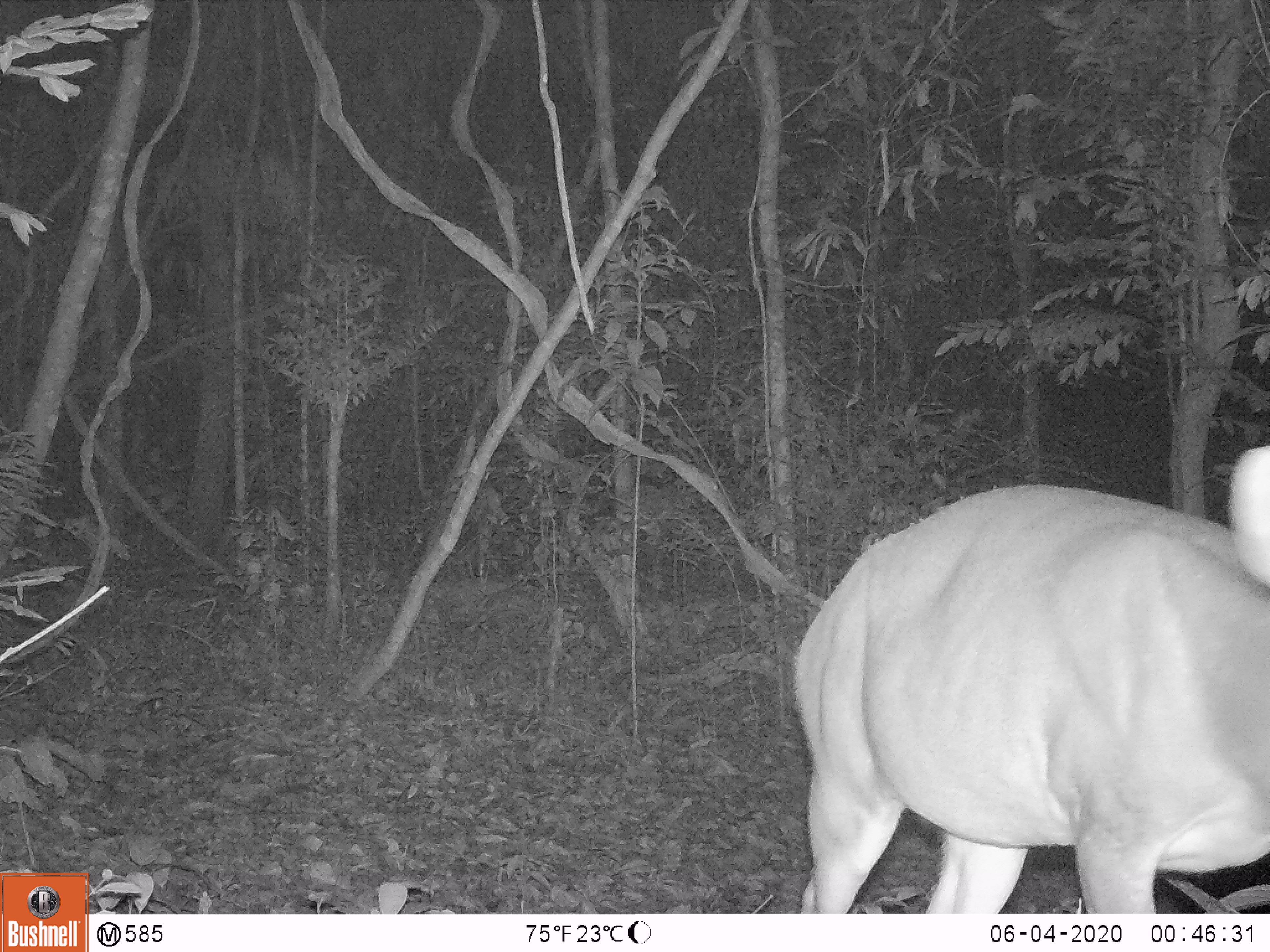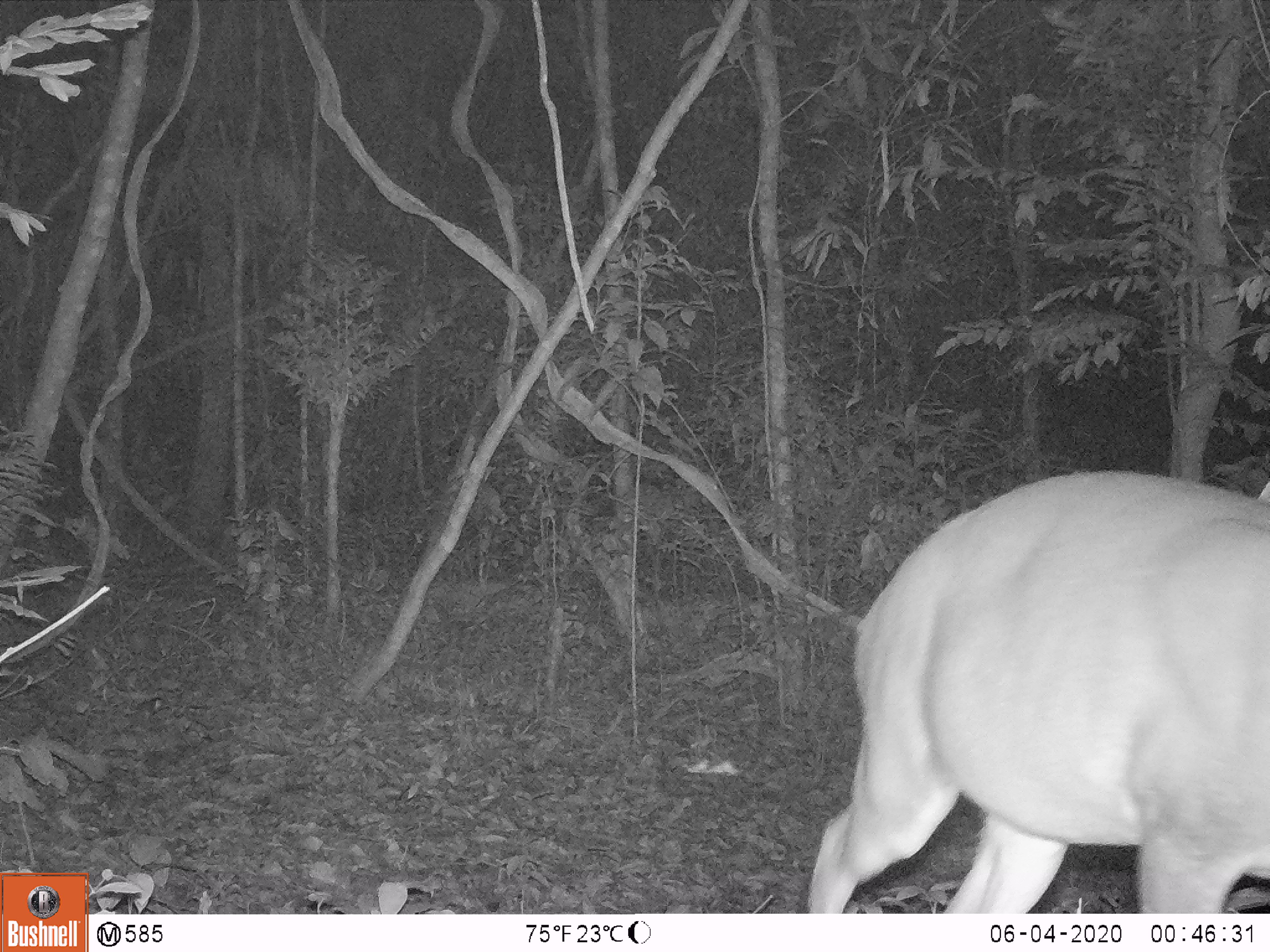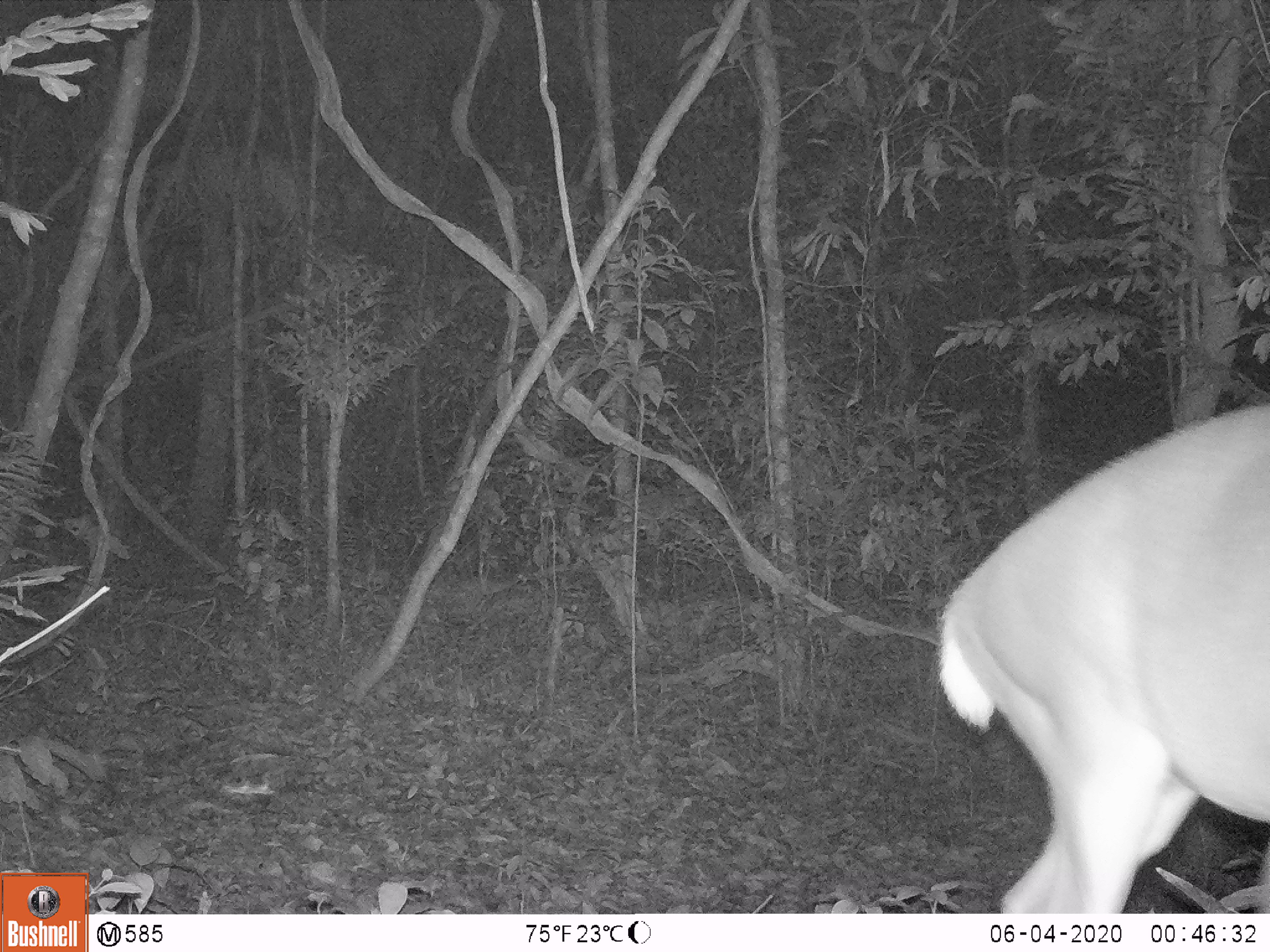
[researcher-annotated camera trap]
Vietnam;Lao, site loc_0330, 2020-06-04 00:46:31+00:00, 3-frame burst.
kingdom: Animalia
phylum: Chordata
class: Mammalia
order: Artiodactyla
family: Cervidae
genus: Muntiacus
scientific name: Muntiacus vuquangensis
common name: large-antlered muntjac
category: large antlered muntjac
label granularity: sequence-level